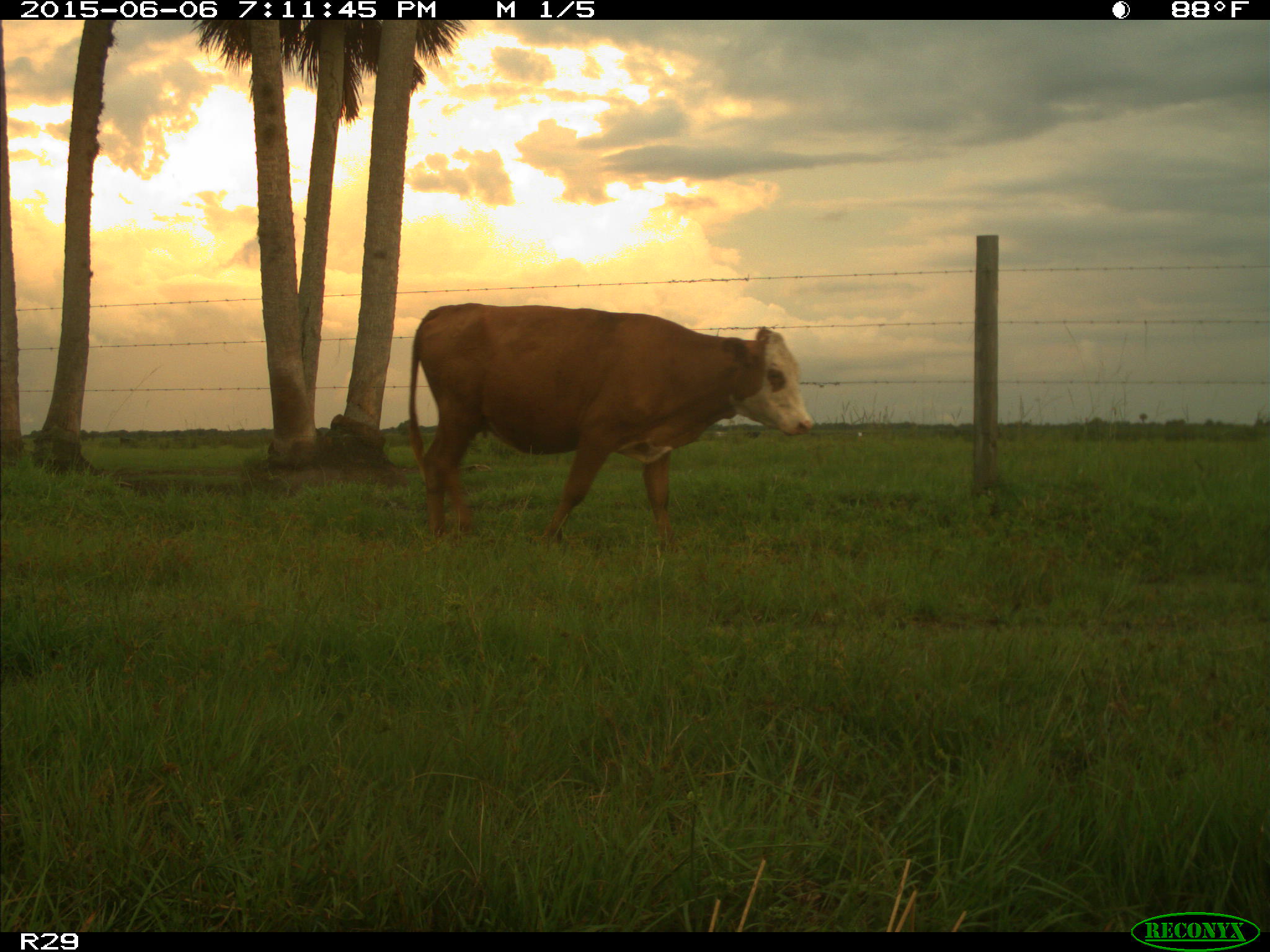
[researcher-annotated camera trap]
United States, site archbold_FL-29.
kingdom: Animalia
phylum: Chordata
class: Mammalia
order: Artiodactyla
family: Bovidae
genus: Bos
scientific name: Bos taurus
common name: domestic cow